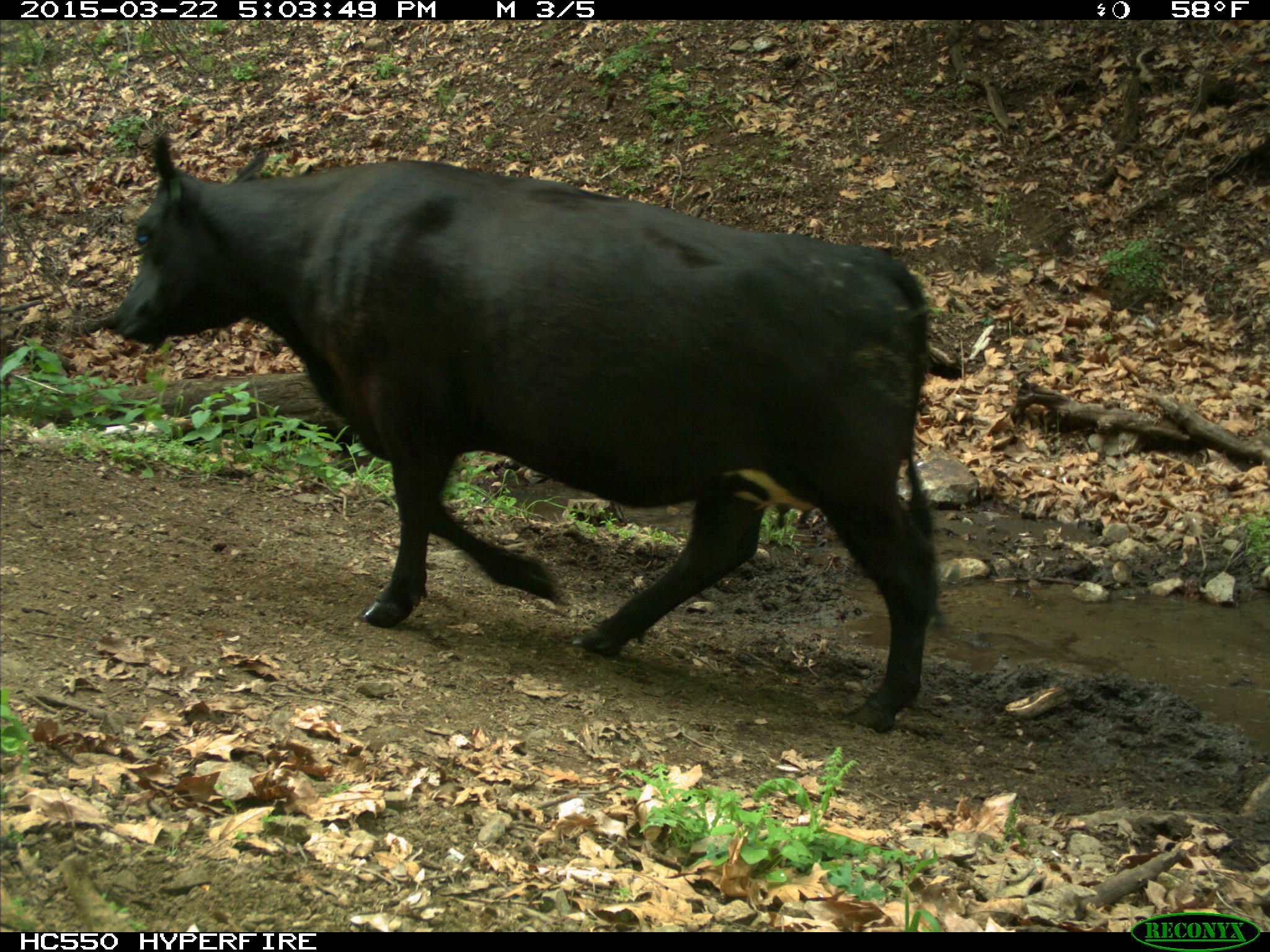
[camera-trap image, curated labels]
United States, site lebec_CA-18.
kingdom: Animalia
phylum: Chordata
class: Mammalia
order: Artiodactyla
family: Bovidae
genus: Bos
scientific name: Bos taurus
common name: domestic cow